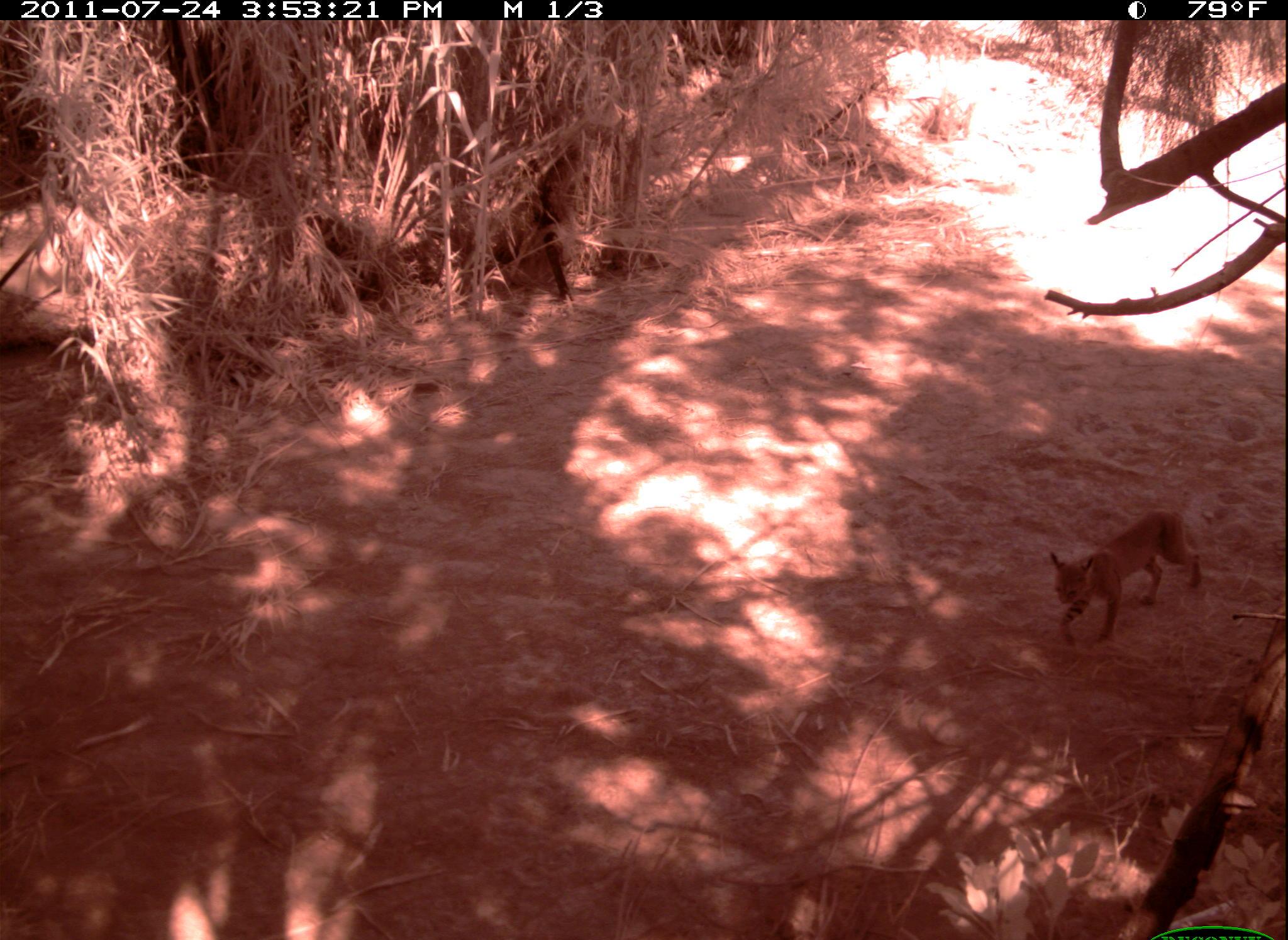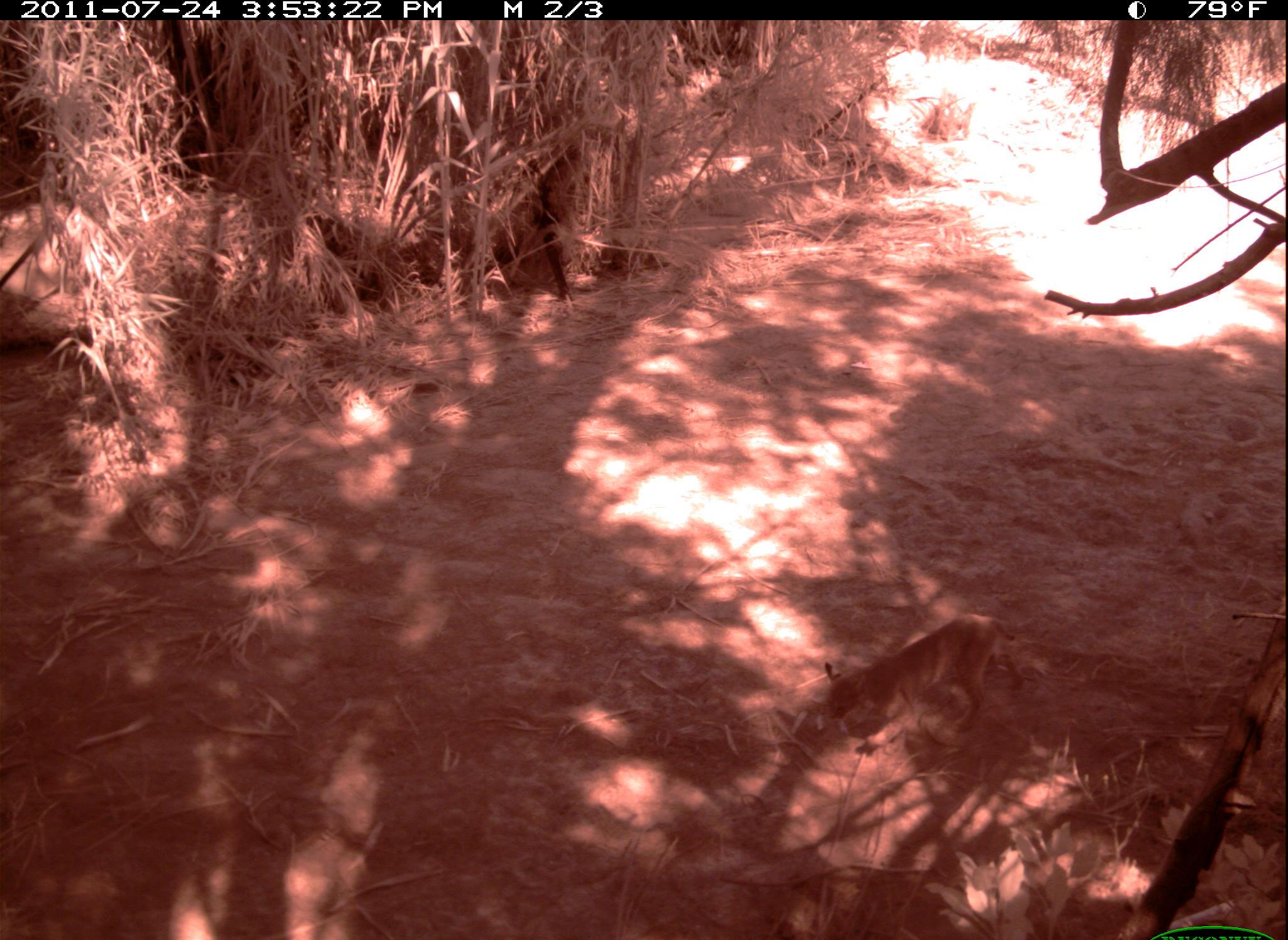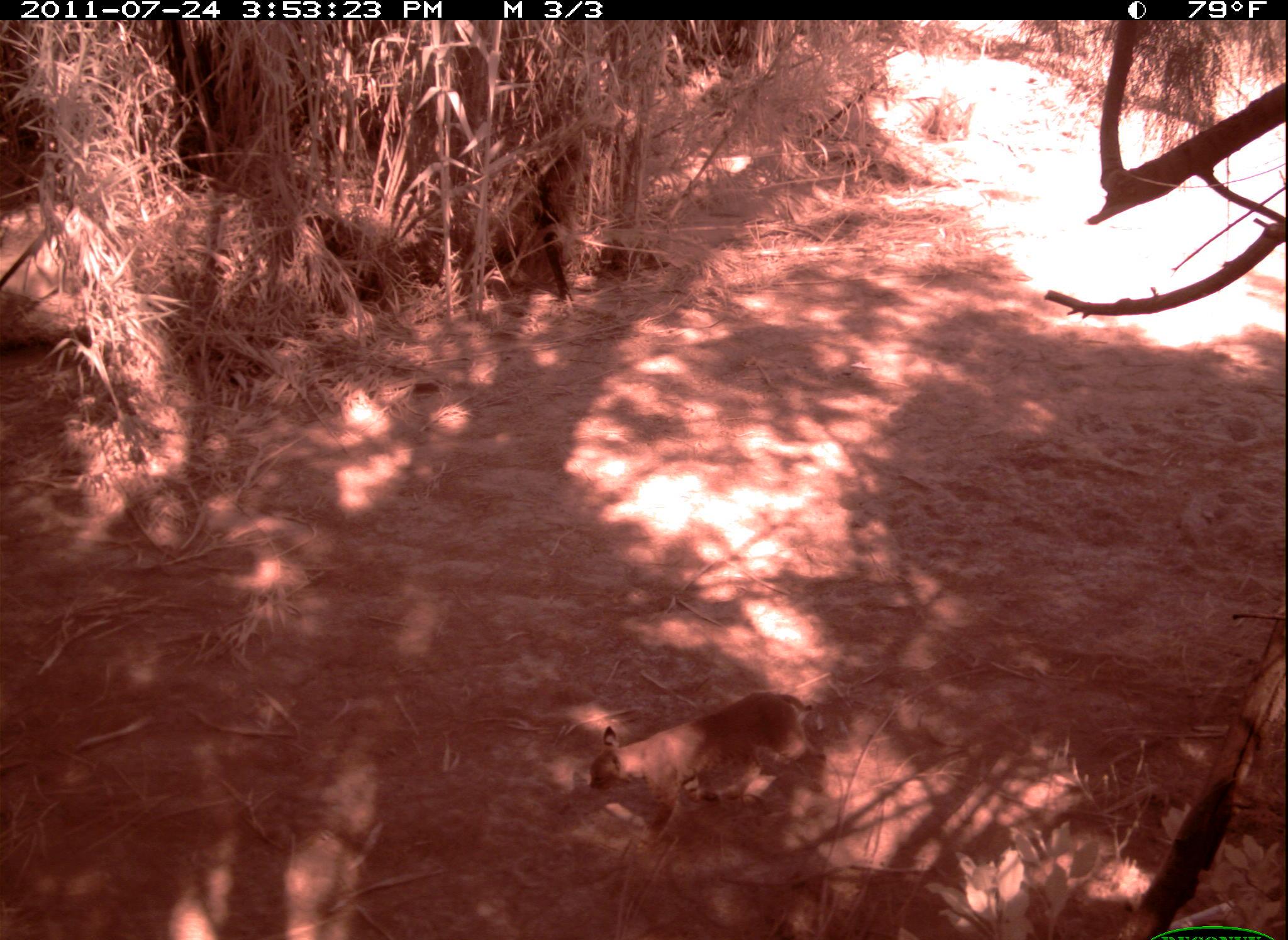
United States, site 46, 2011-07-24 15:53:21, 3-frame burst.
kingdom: Animalia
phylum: Chordata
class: Mammalia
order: Carnivora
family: Felidae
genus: Lynx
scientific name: Lynx rufus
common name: bobcat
Bobcat (Lynx rufus).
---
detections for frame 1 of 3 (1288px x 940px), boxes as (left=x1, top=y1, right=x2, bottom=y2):
bobcat: (left=1026, top=480, right=1228, bottom=657)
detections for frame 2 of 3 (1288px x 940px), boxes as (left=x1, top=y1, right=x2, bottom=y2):
bobcat: (left=816, top=607, right=1049, bottom=765)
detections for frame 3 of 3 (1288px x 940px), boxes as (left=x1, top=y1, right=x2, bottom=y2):
bobcat: (left=581, top=679, right=847, bottom=847)